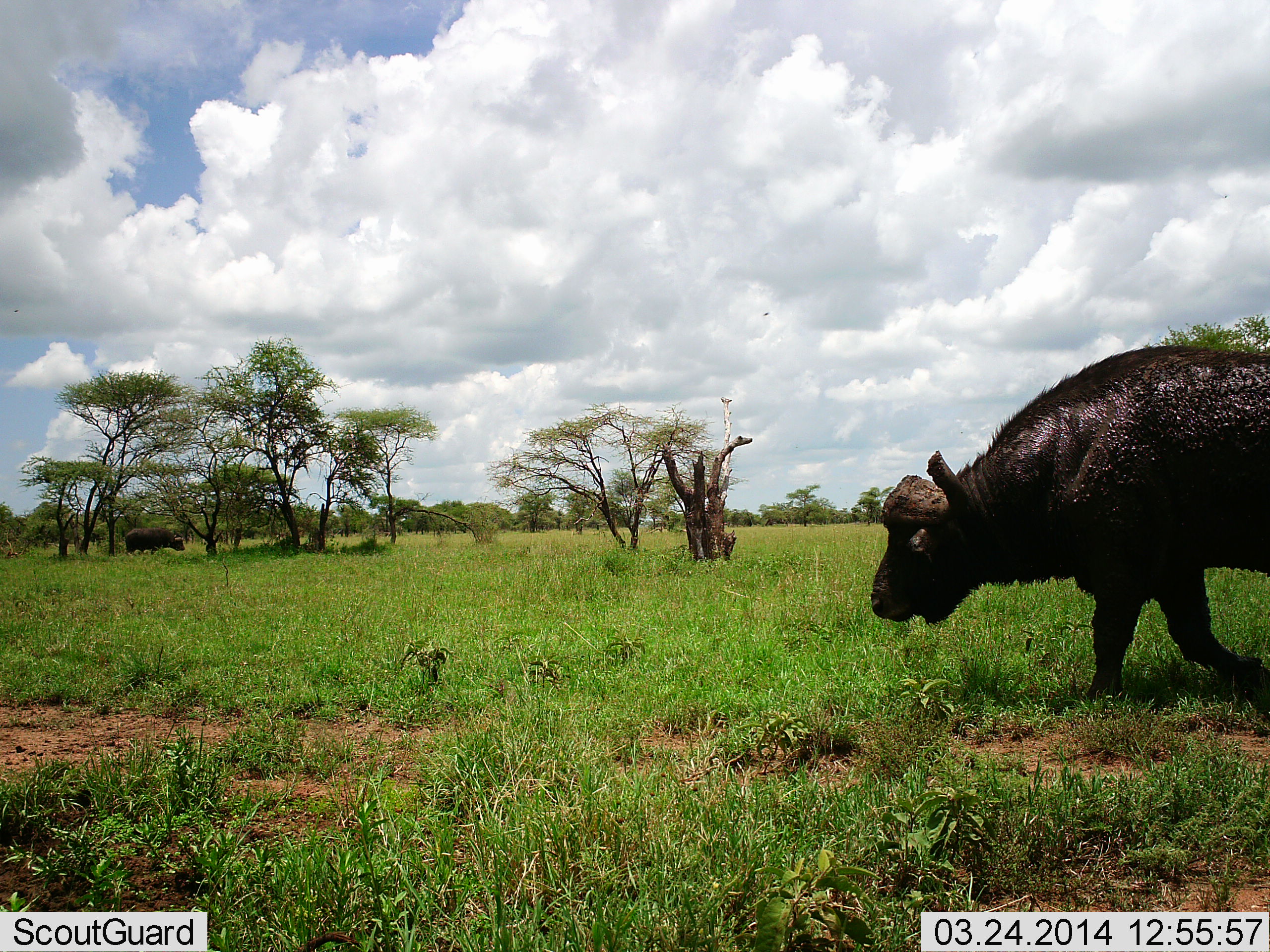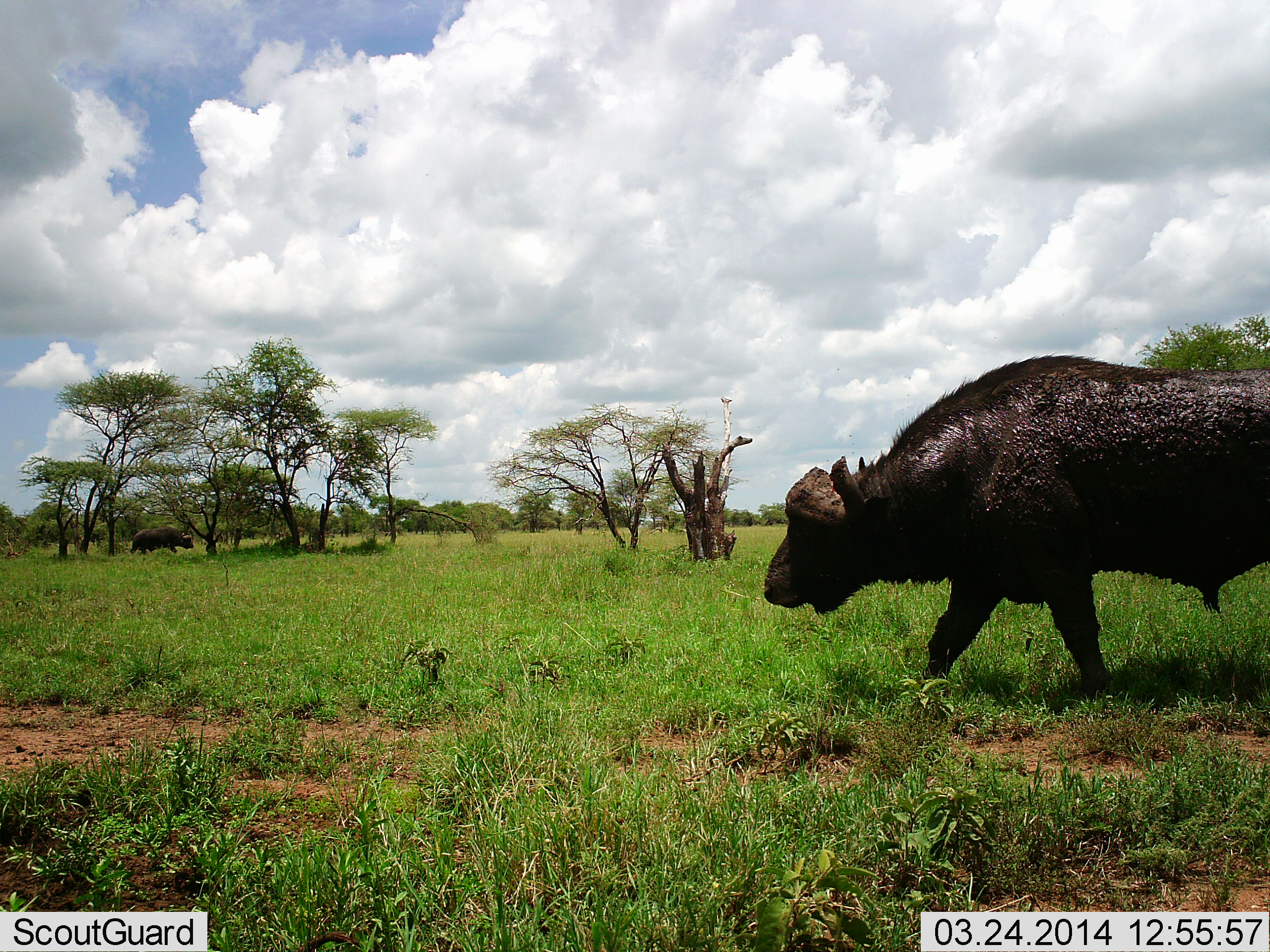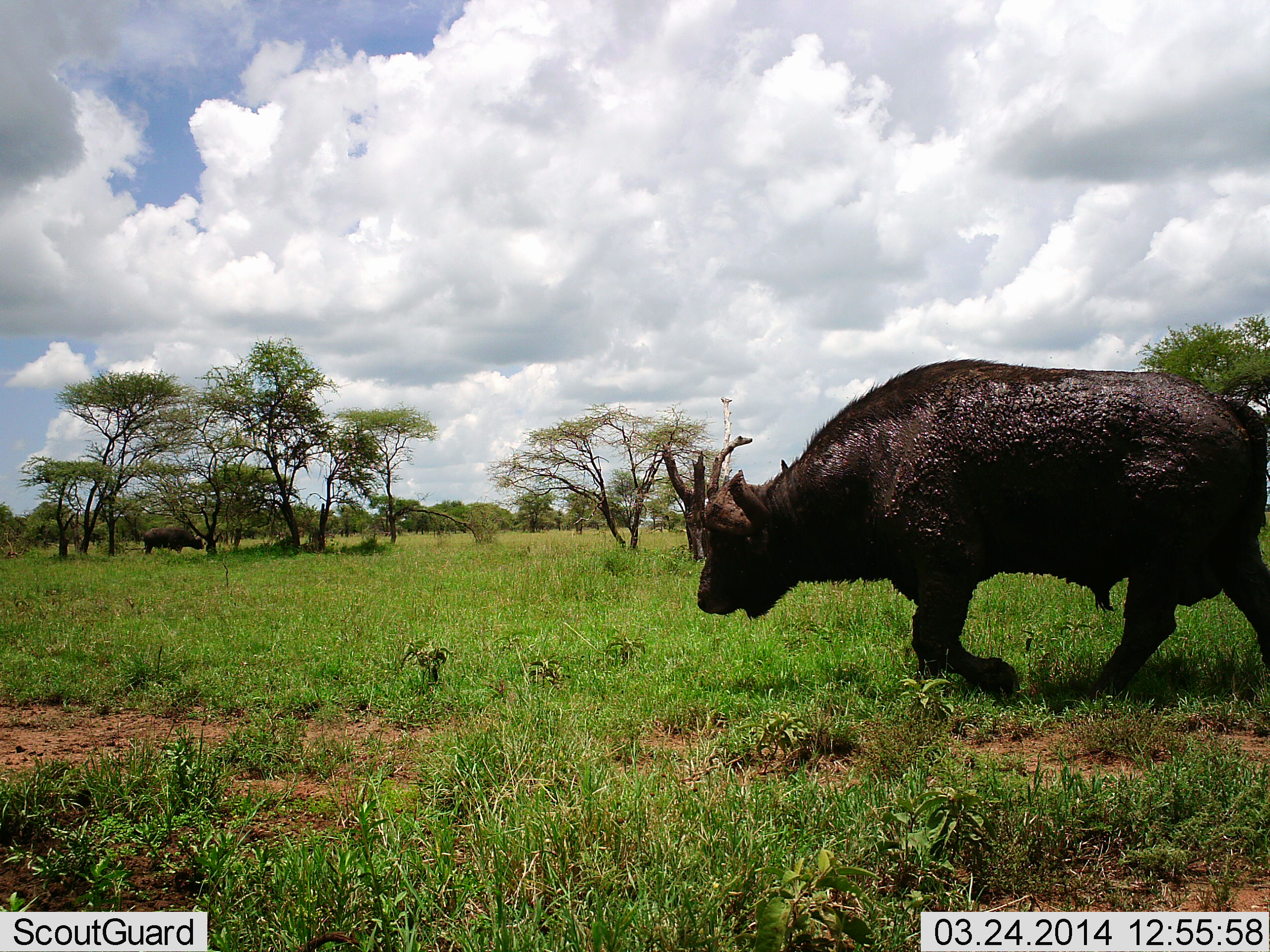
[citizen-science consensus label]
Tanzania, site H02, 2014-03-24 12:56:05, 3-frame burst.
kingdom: Animalia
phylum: Chordata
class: Mammalia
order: Artiodactyla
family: Bovidae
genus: Syncerus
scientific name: Syncerus caffer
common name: cape buffalo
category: buffalo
Buffalo (cape buffalo) (Syncerus caffer), count 2. Behavior (volunteer vote fractions): standing 0%, resting 0%, moving 100%, interacting 0%. Young present (vote fraction): 0%. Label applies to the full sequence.